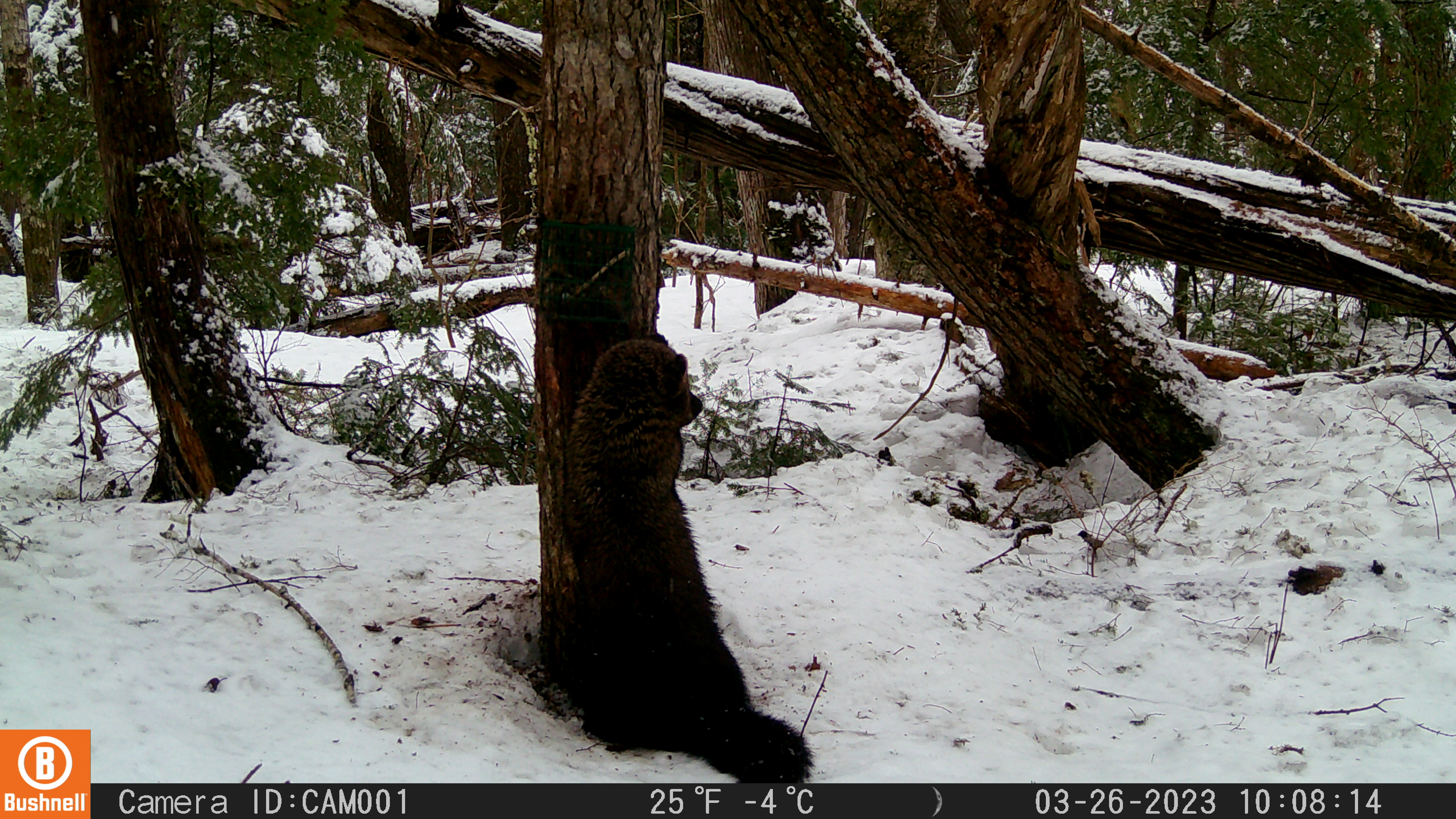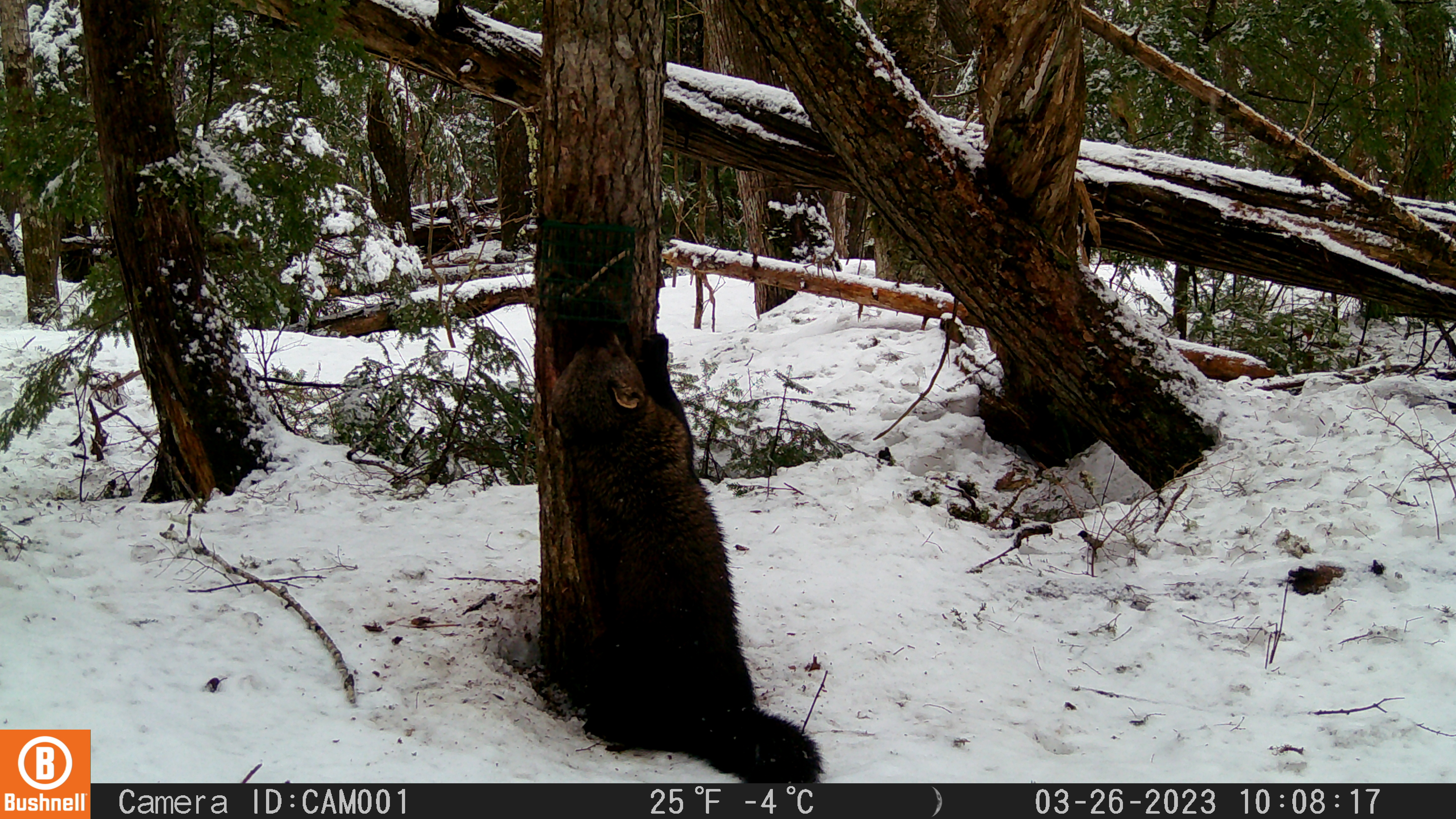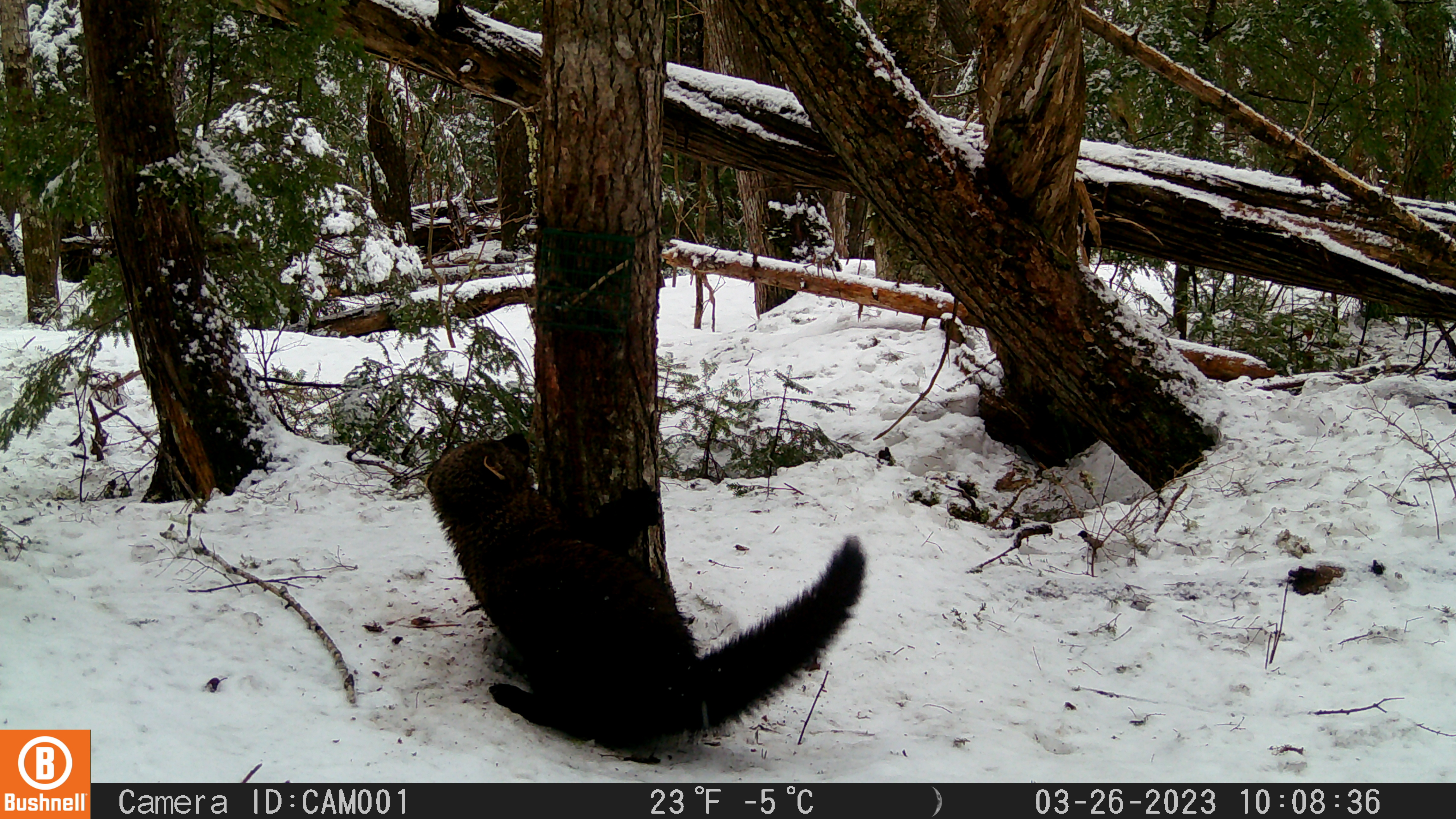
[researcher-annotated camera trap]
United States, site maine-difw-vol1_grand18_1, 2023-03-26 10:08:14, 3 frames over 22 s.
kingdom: Animalia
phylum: Chordata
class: Mammalia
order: Carnivora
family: Mustelidae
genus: Pekania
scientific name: Pekania pennanti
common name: fisher